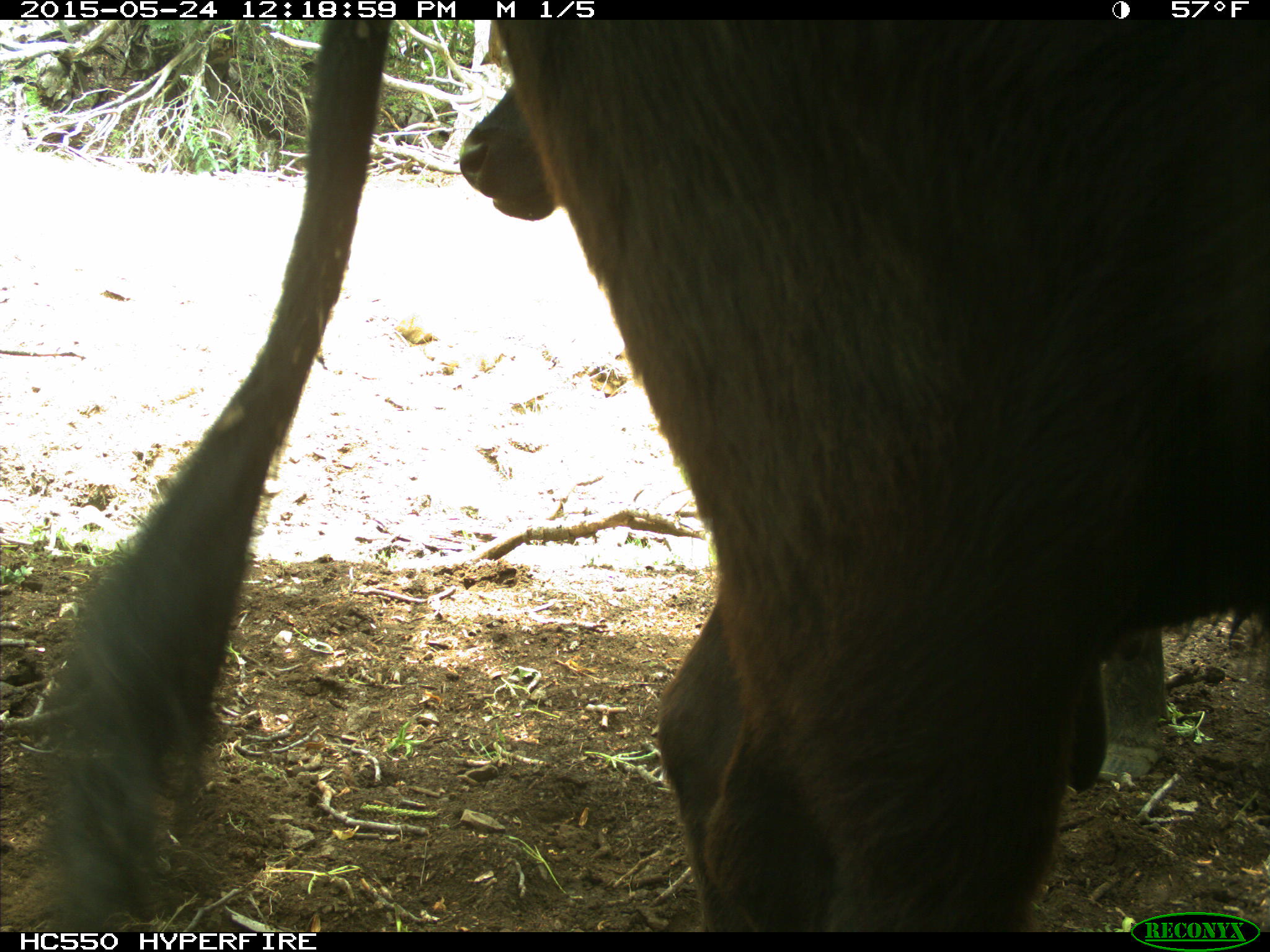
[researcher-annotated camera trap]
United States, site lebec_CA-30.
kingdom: Animalia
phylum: Chordata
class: Mammalia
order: Artiodactyla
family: Bovidae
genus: Bos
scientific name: Bos taurus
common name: domestic cow